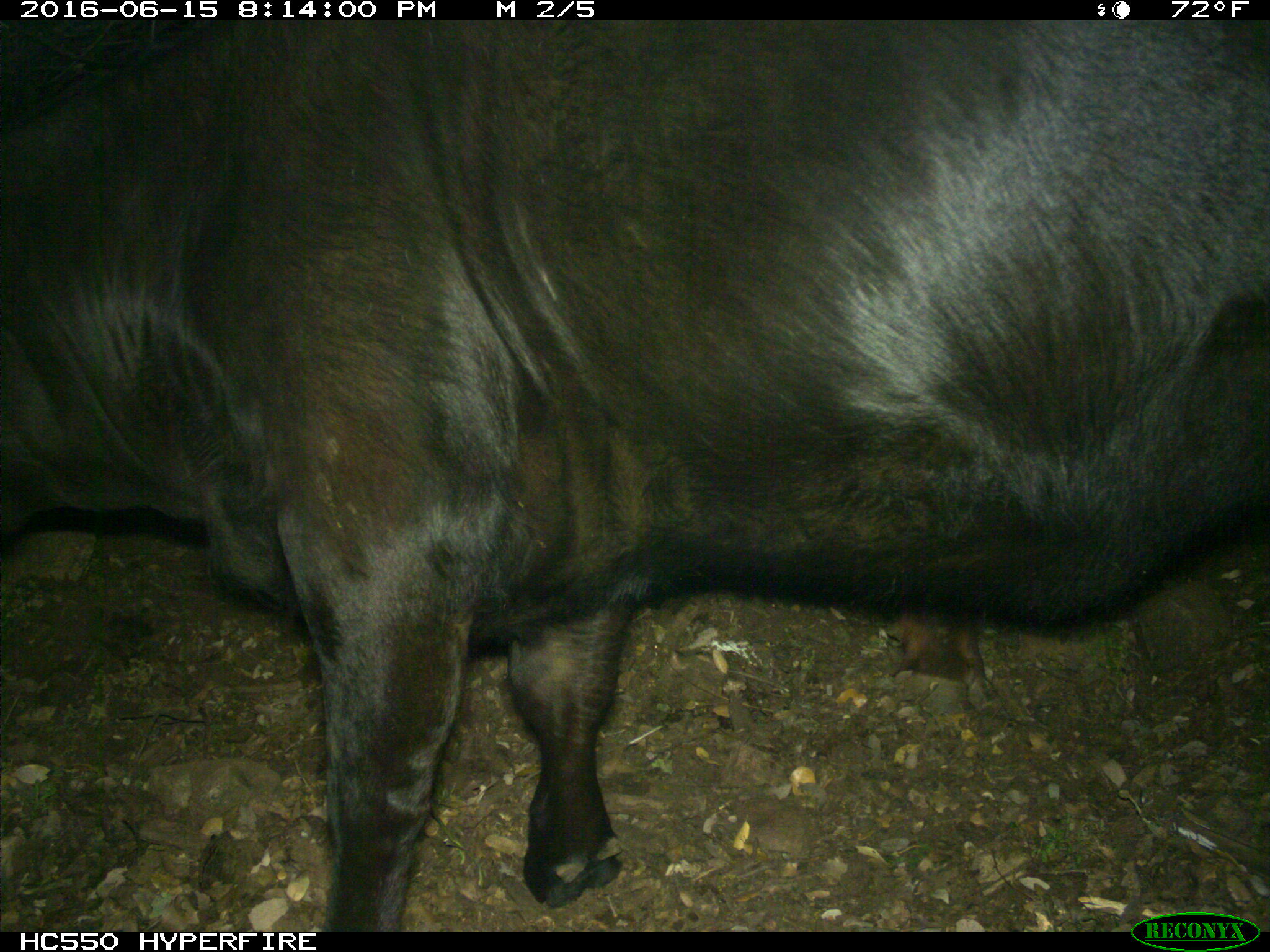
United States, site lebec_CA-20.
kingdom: Animalia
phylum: Chordata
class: Mammalia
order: Artiodactyla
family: Bovidae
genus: Bos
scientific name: Bos taurus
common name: domestic cow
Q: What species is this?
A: Bos taurus (domestic cow).